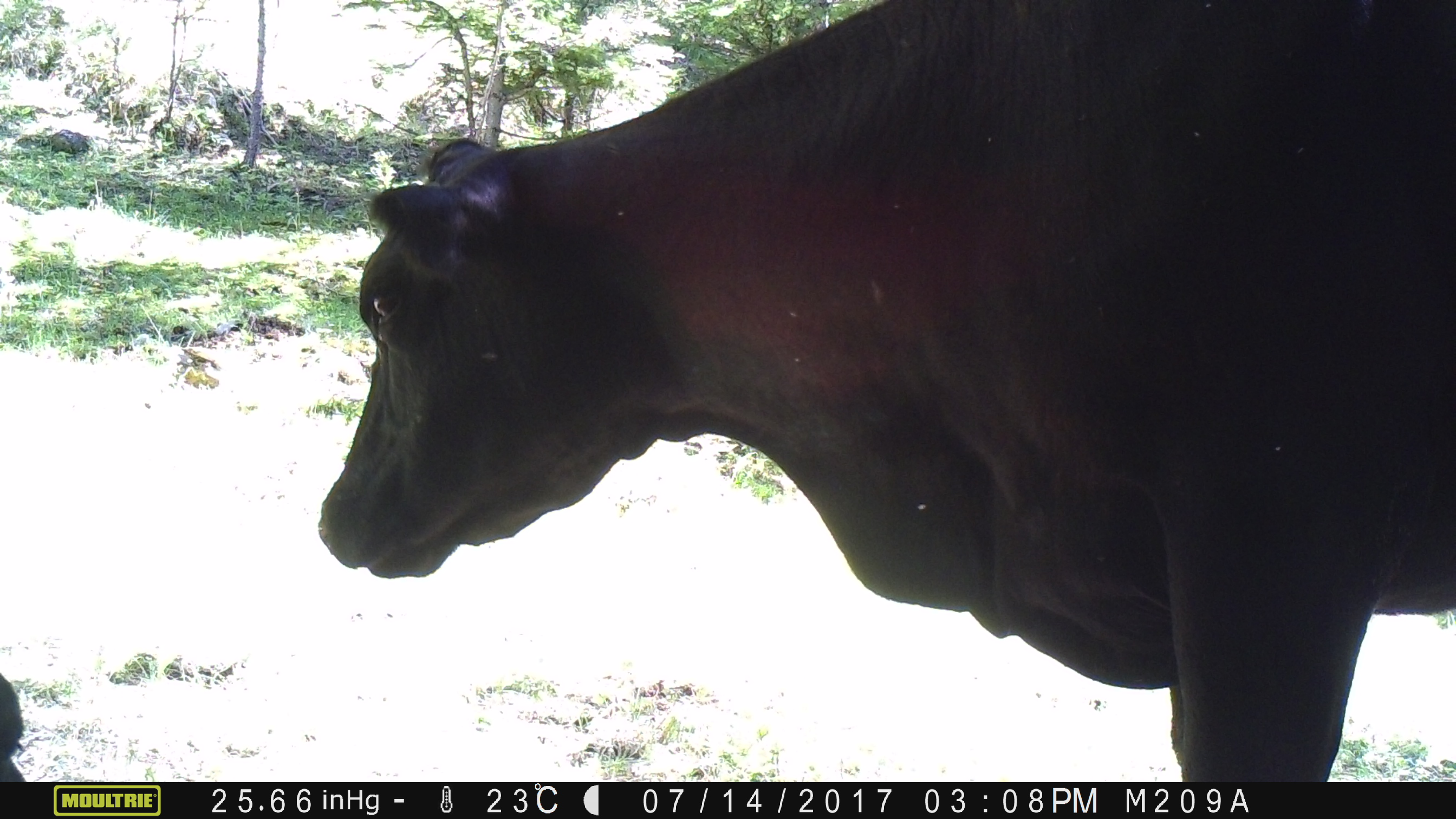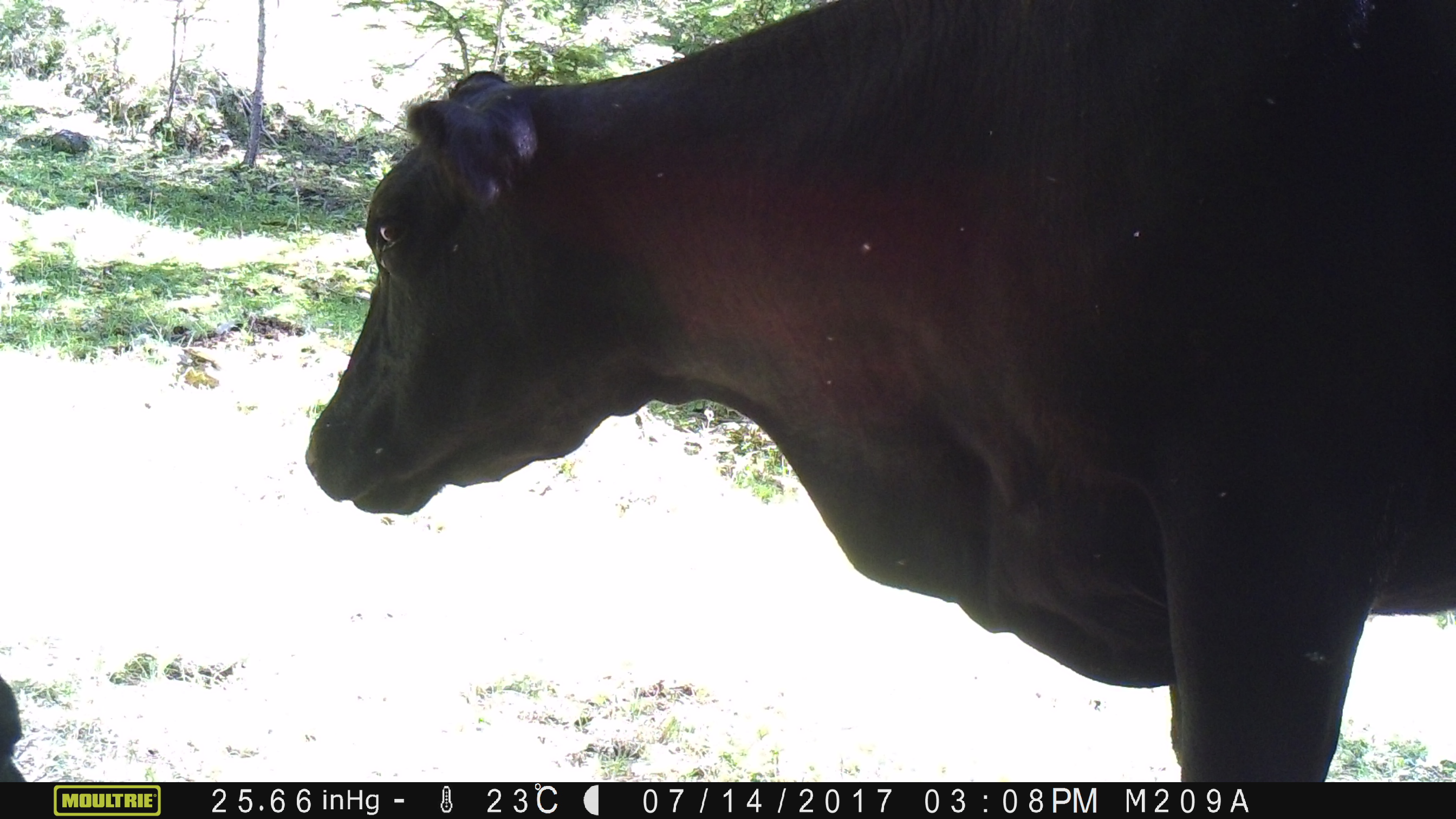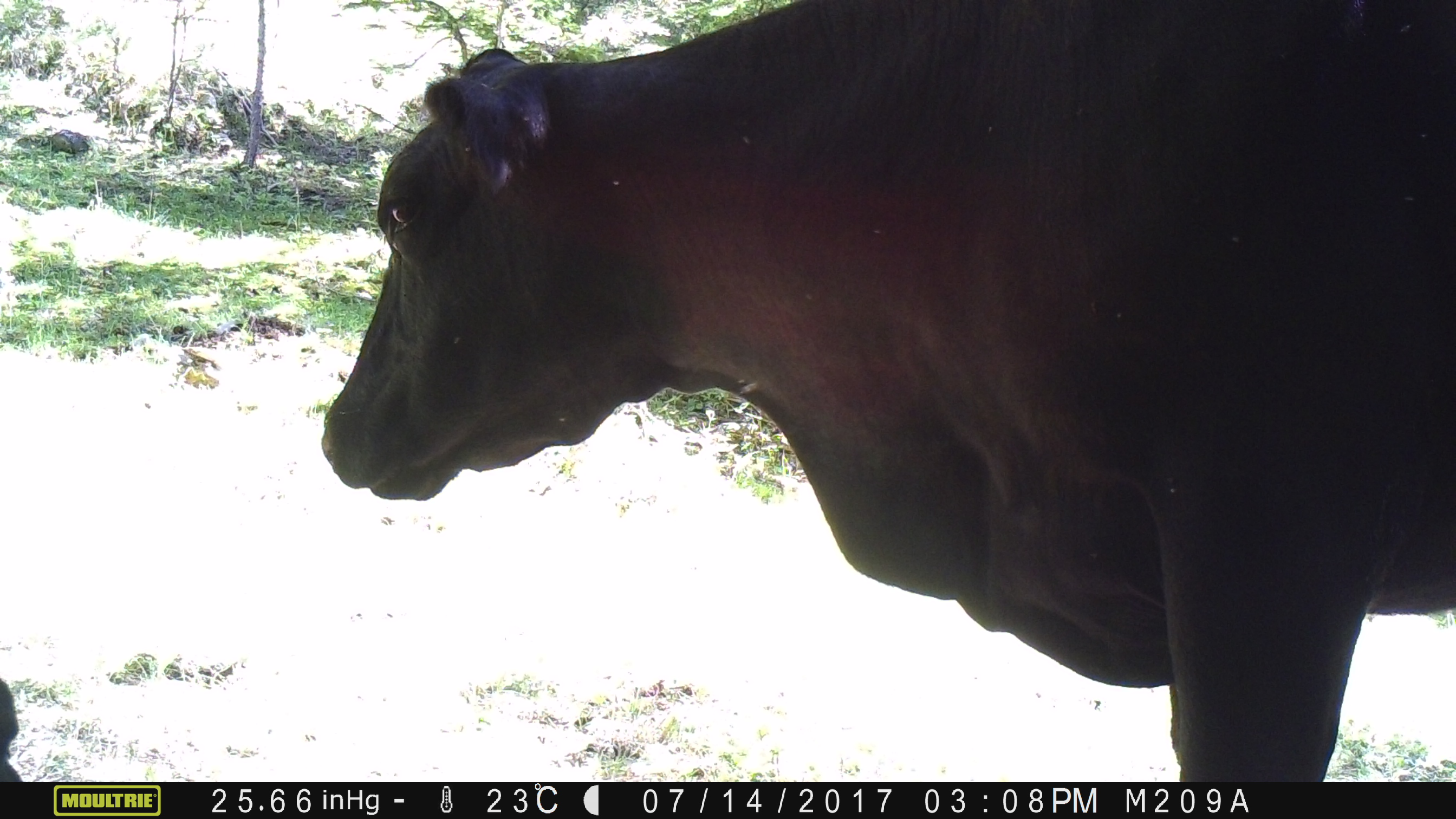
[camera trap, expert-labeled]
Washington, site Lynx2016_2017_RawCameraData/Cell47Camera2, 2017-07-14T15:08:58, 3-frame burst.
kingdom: Animalia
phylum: Chordata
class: Mammalia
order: Artiodactyla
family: Bovidae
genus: Bos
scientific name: Bos taurus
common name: domestic cattle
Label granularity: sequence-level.